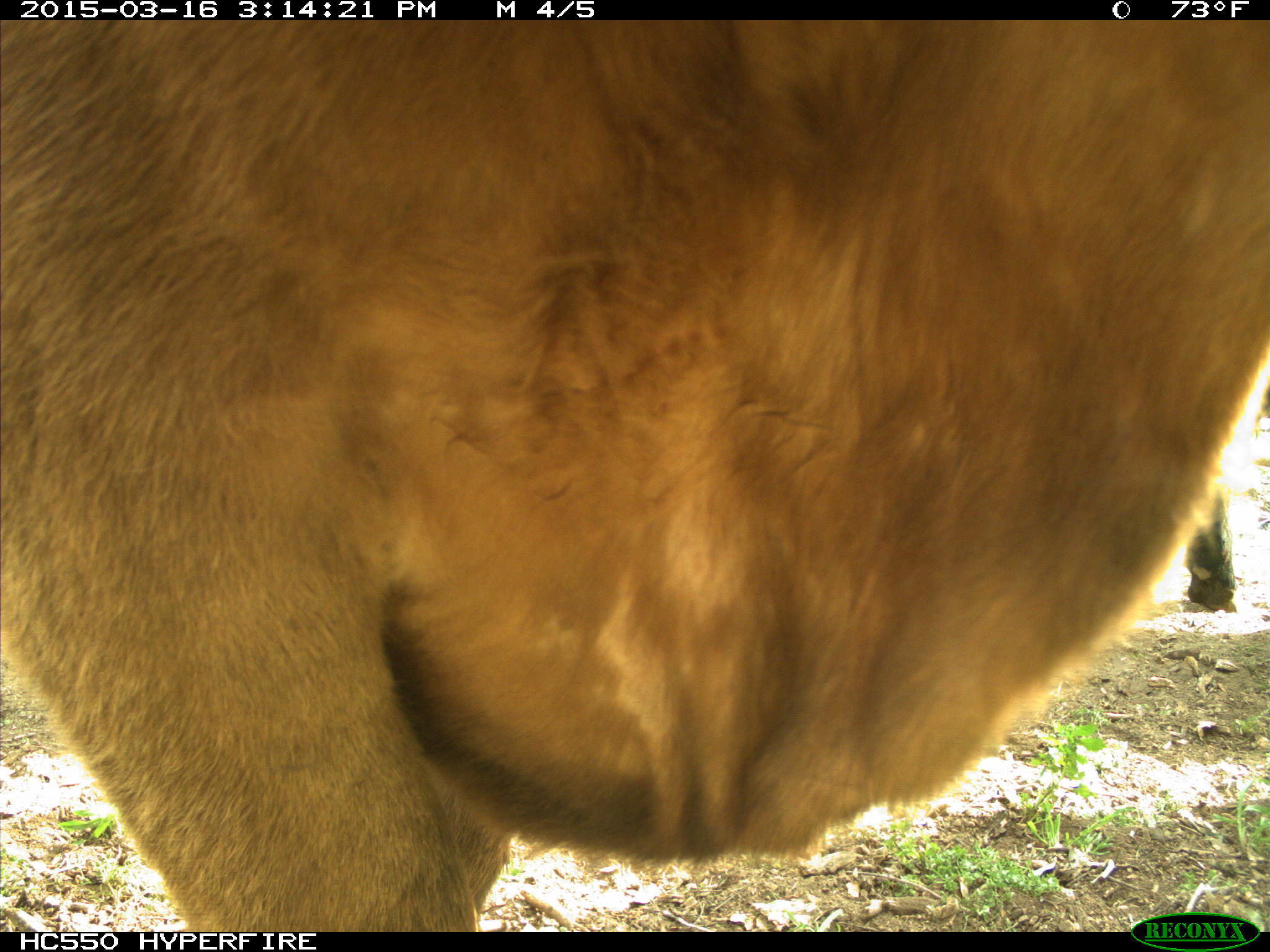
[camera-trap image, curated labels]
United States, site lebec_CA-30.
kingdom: Animalia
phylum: Chordata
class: Mammalia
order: Artiodactyla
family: Bovidae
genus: Bos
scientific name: Bos taurus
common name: domestic cow